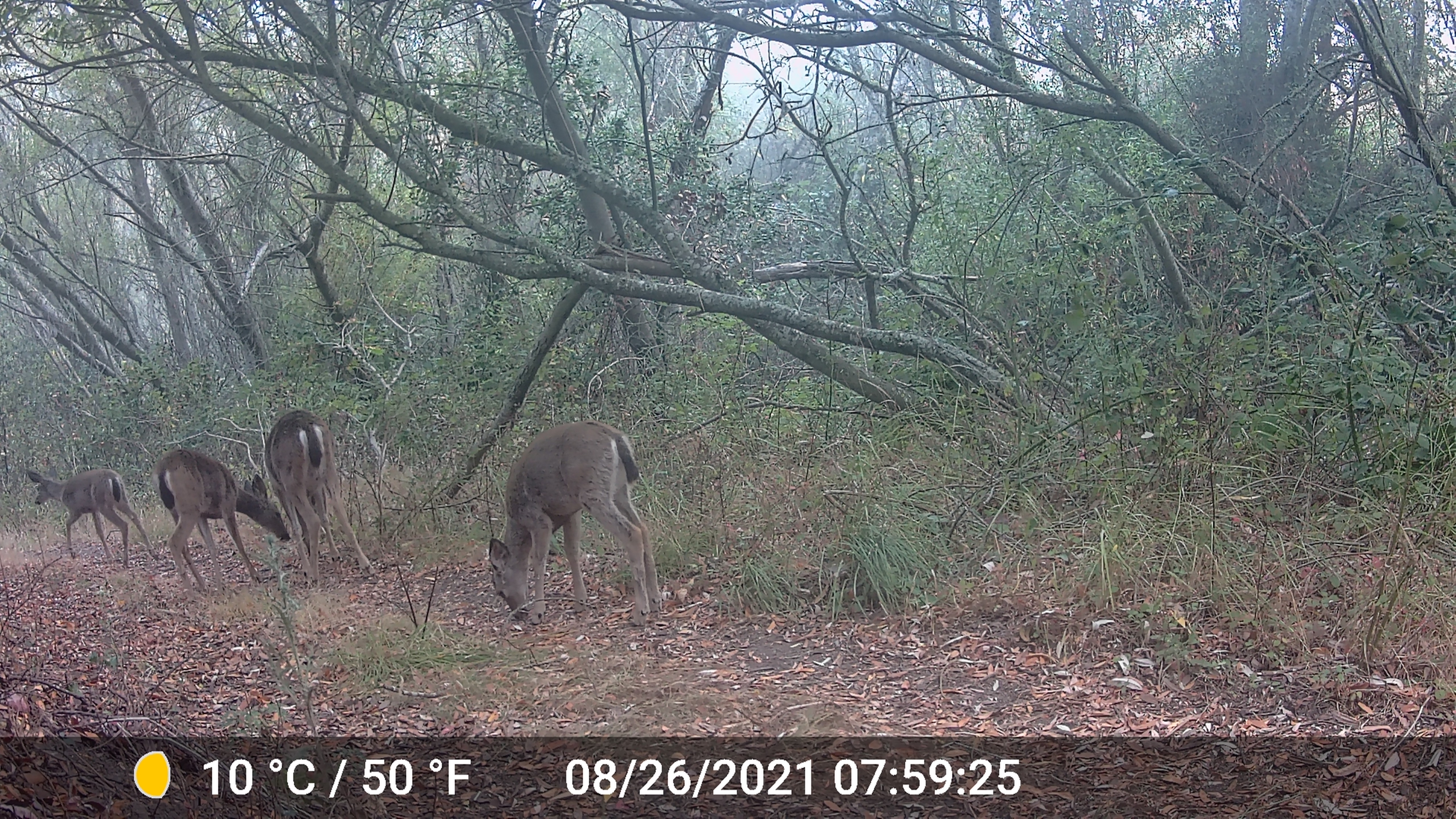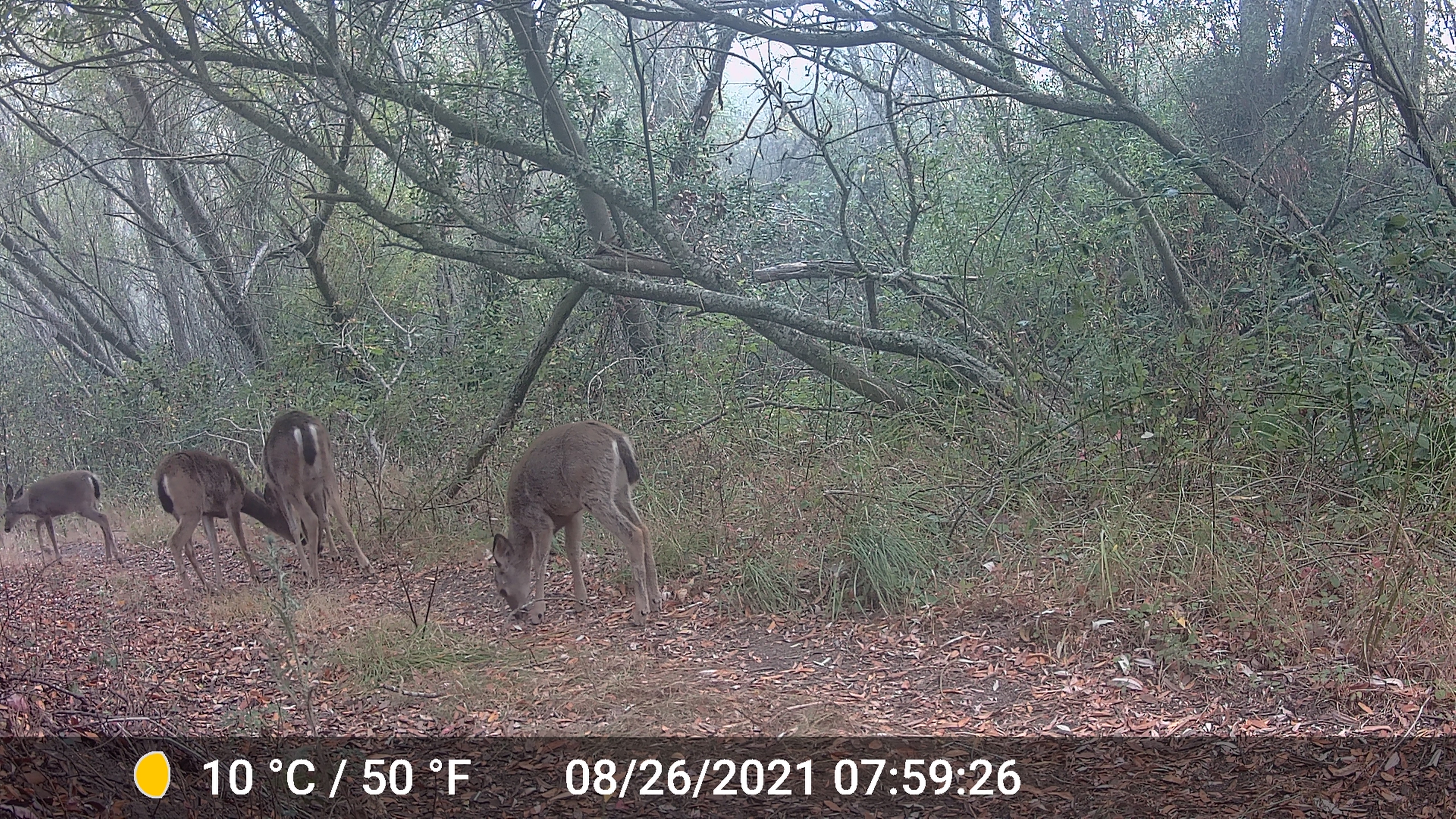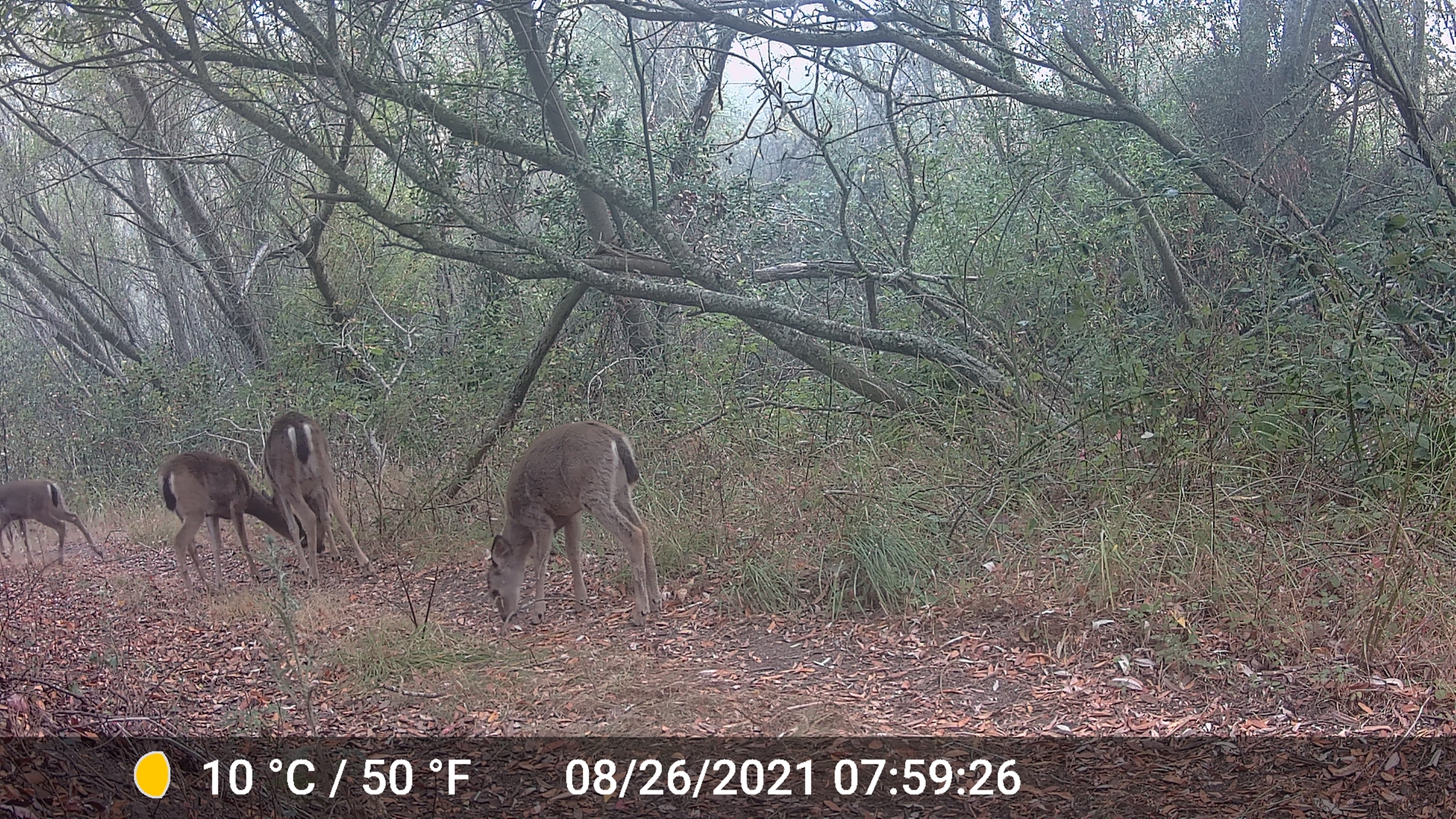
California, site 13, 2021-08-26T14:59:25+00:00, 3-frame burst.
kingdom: Animalia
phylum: Chordata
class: Mammalia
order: Artiodactyla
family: Cervidae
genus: Odocoileus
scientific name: Odocoileus hemionus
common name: mule deer